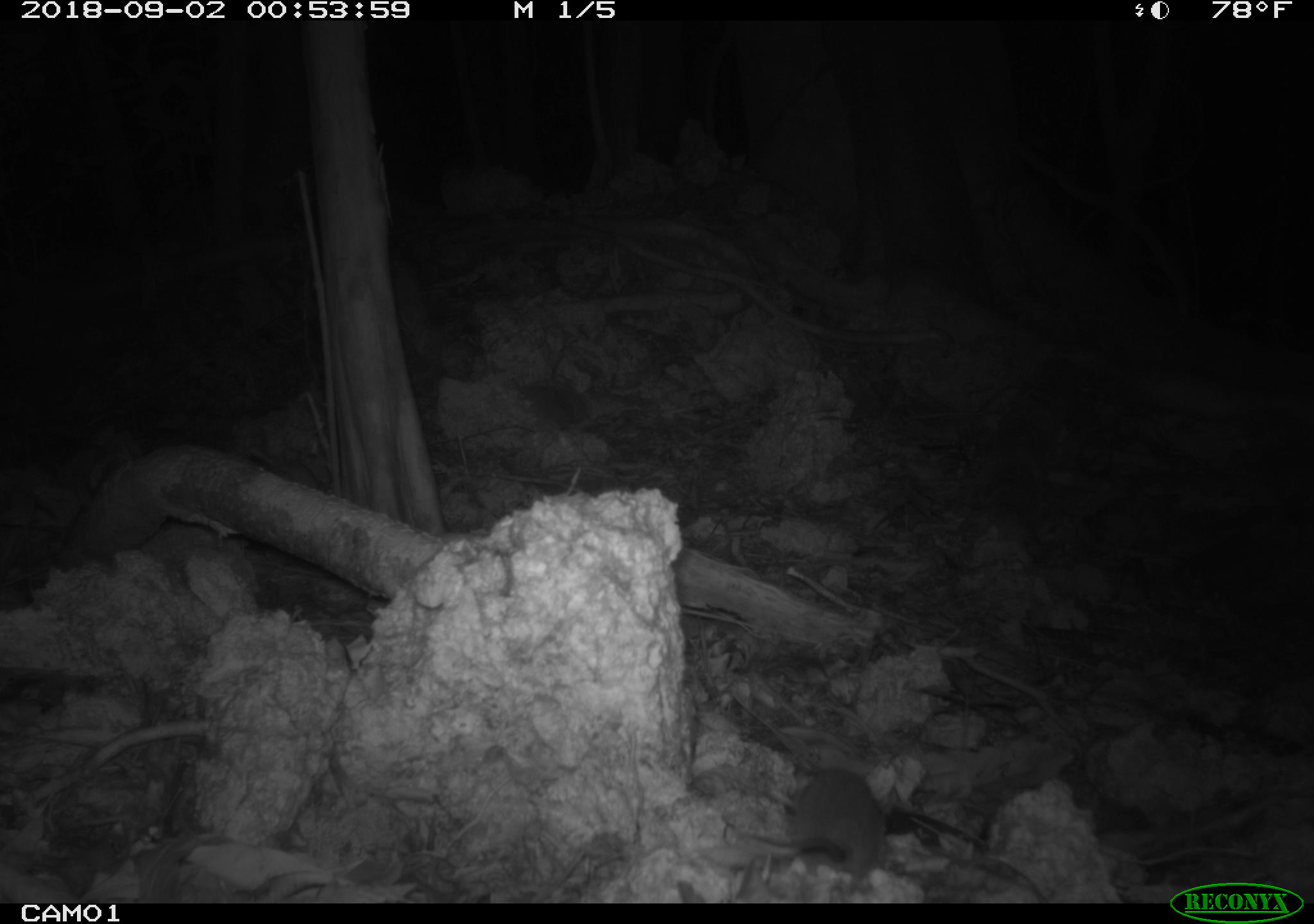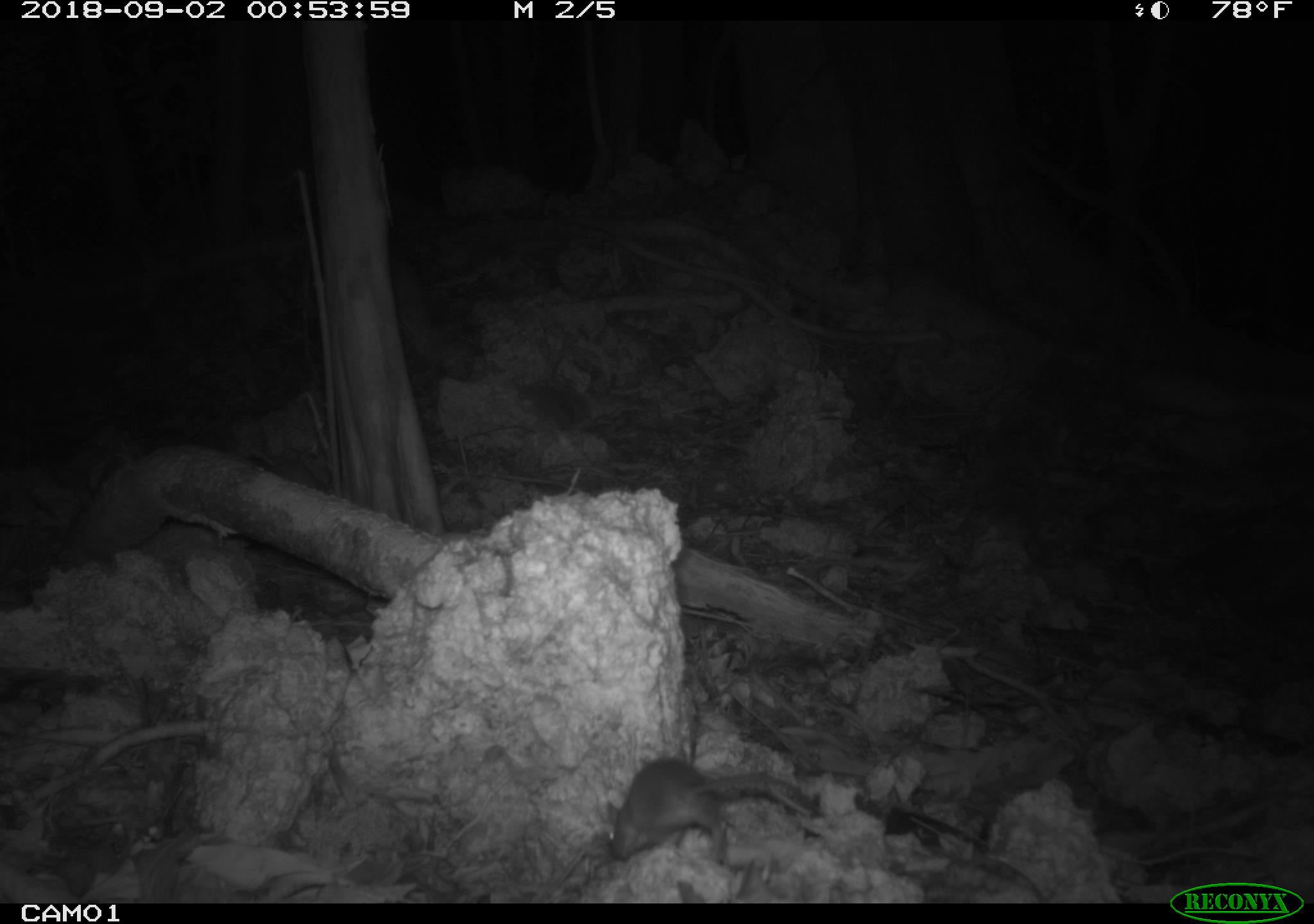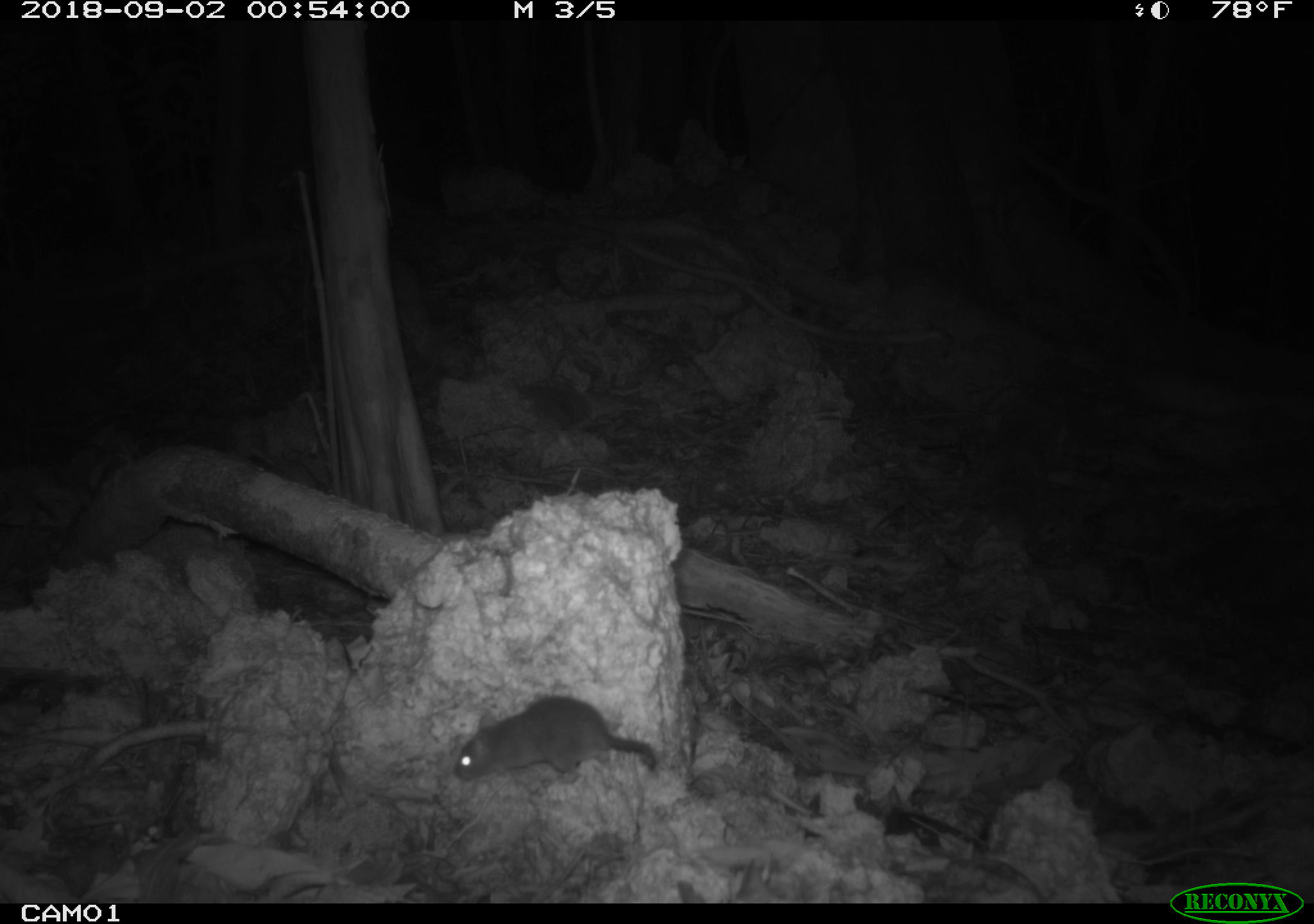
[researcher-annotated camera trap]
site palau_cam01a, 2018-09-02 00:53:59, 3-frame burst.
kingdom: Animalia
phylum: Chordata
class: Mammalia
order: Rodentia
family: Muridae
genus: Rattus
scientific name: Rattus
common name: rat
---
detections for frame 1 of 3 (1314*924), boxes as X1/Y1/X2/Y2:
rat: 719/761/902/895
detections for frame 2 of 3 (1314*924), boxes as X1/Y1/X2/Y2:
rat: 600/757/812/866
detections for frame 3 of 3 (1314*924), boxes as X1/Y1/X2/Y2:
rat: 447/696/657/787